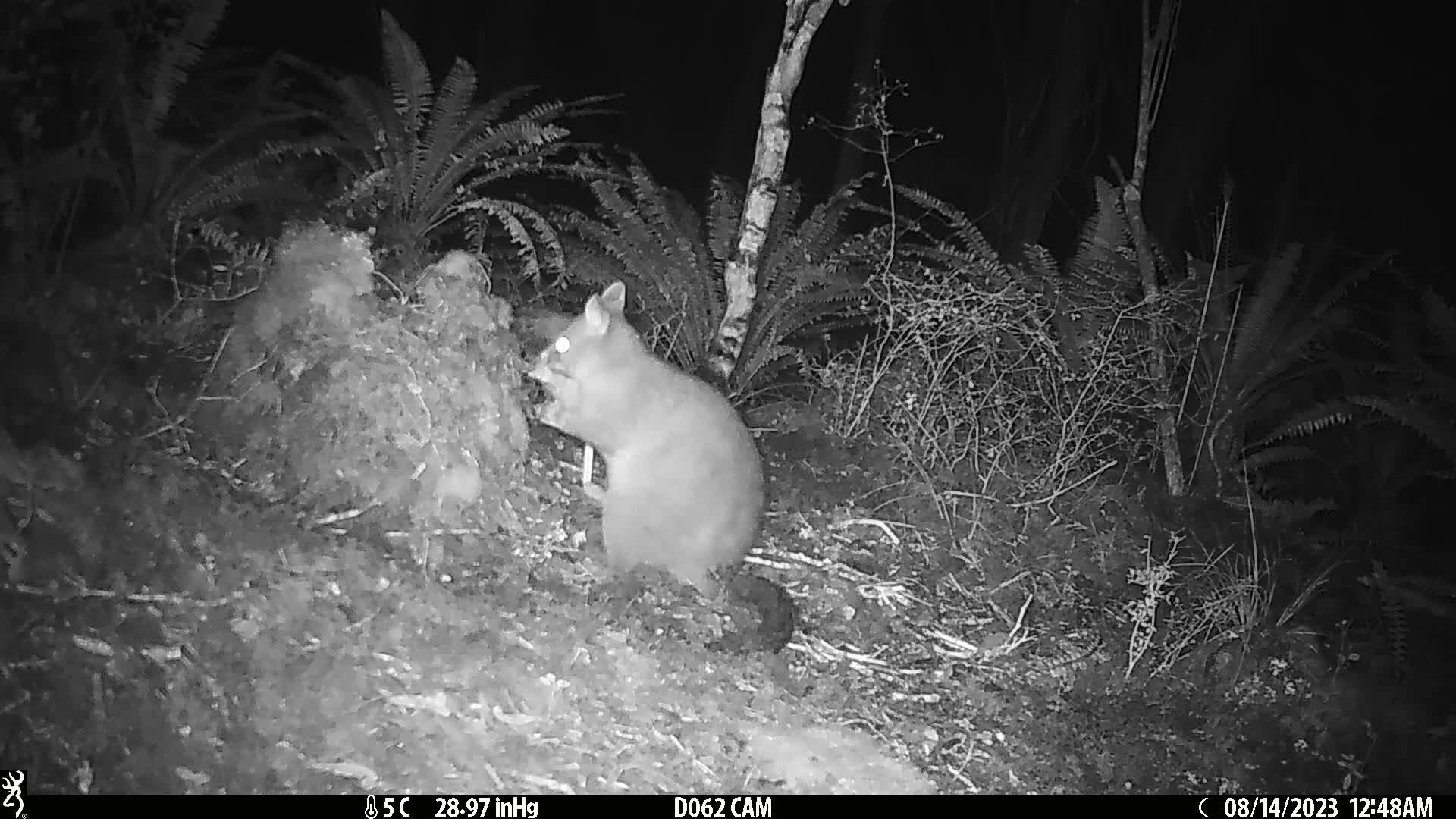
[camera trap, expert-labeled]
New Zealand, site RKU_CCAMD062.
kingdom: Animalia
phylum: Chordata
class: Mammalia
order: Diprotodontia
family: Phalangeridae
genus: Trichosurus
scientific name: Trichosurus vulpecula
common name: common brushtail possum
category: possum